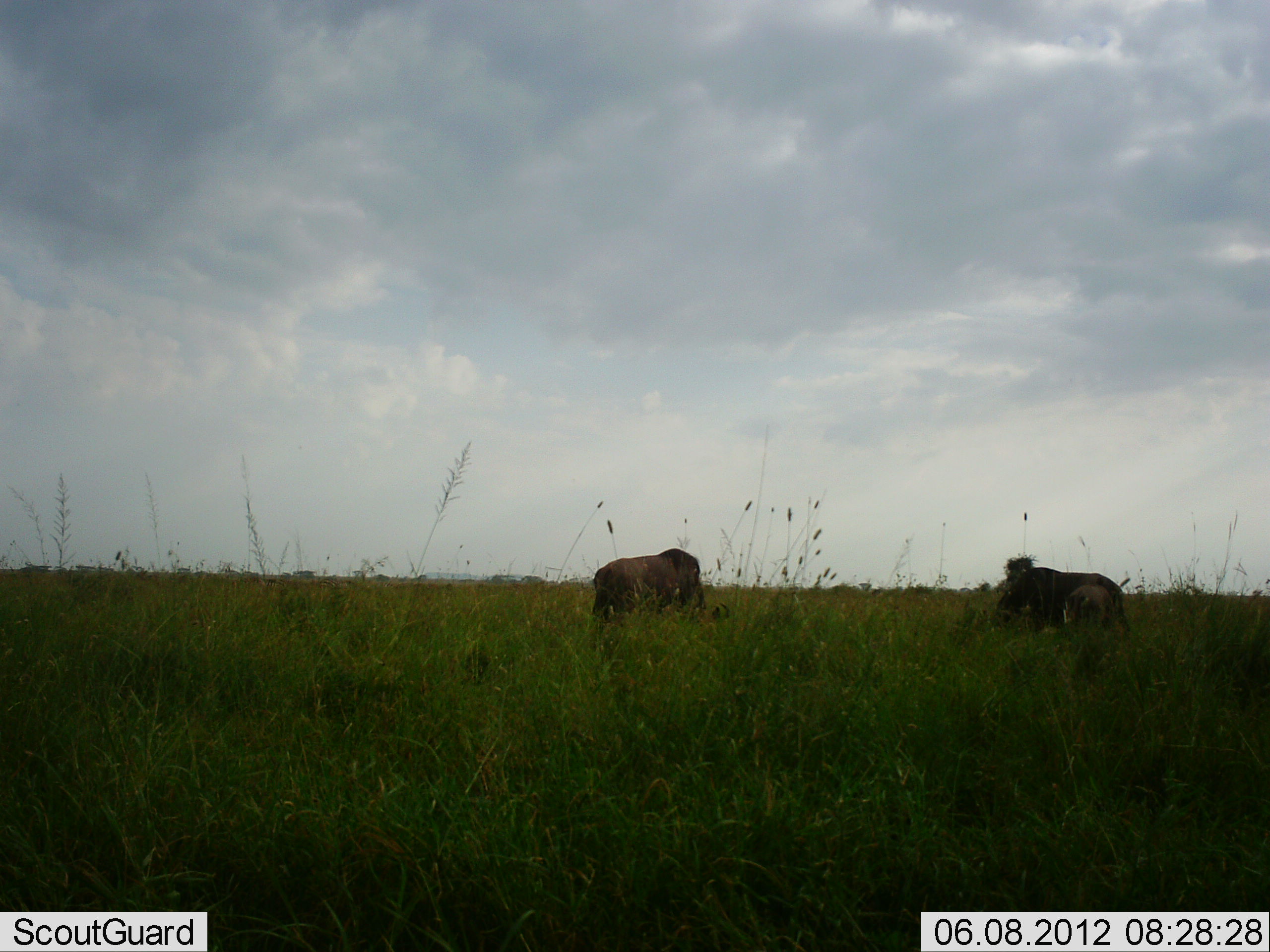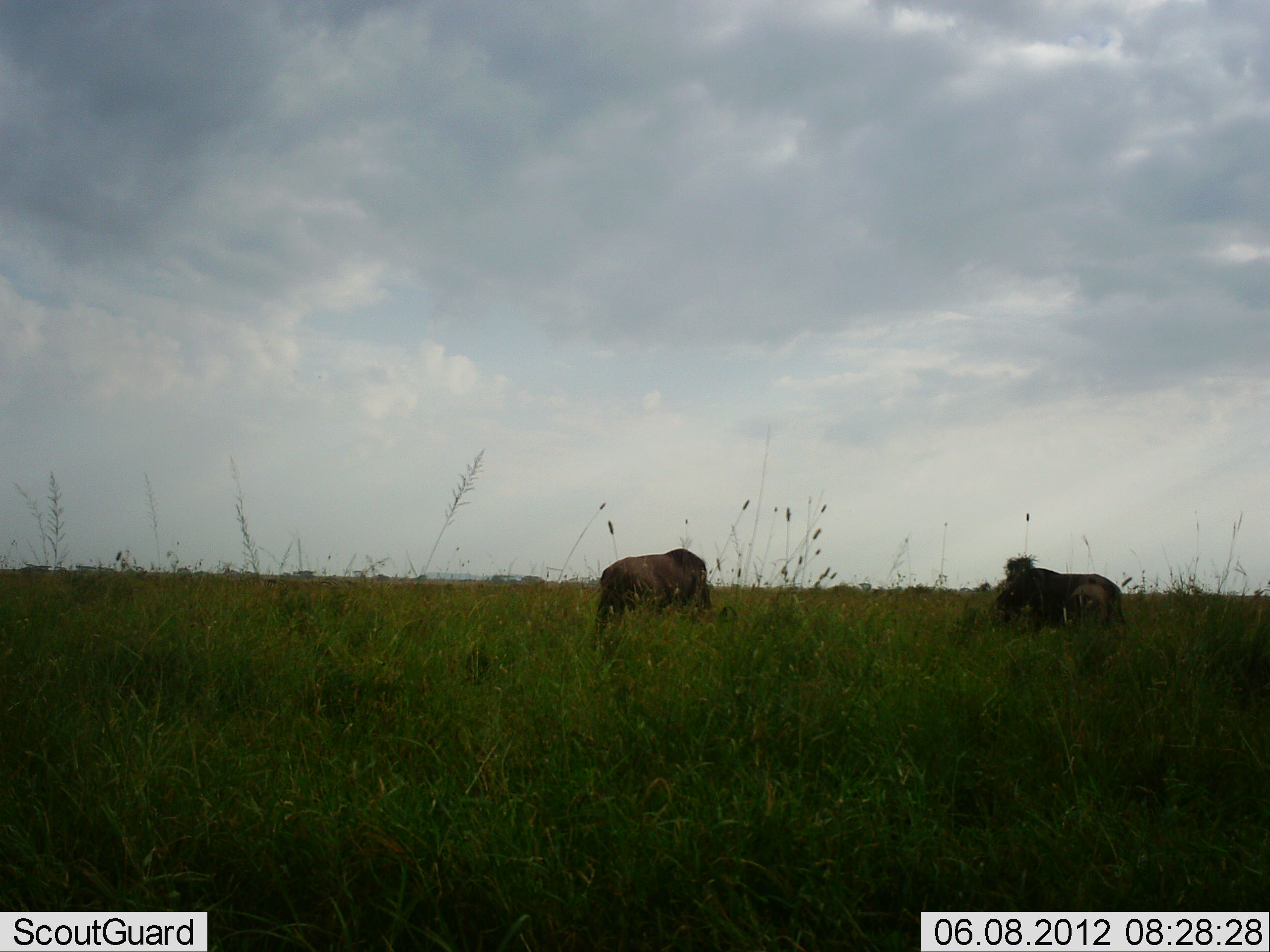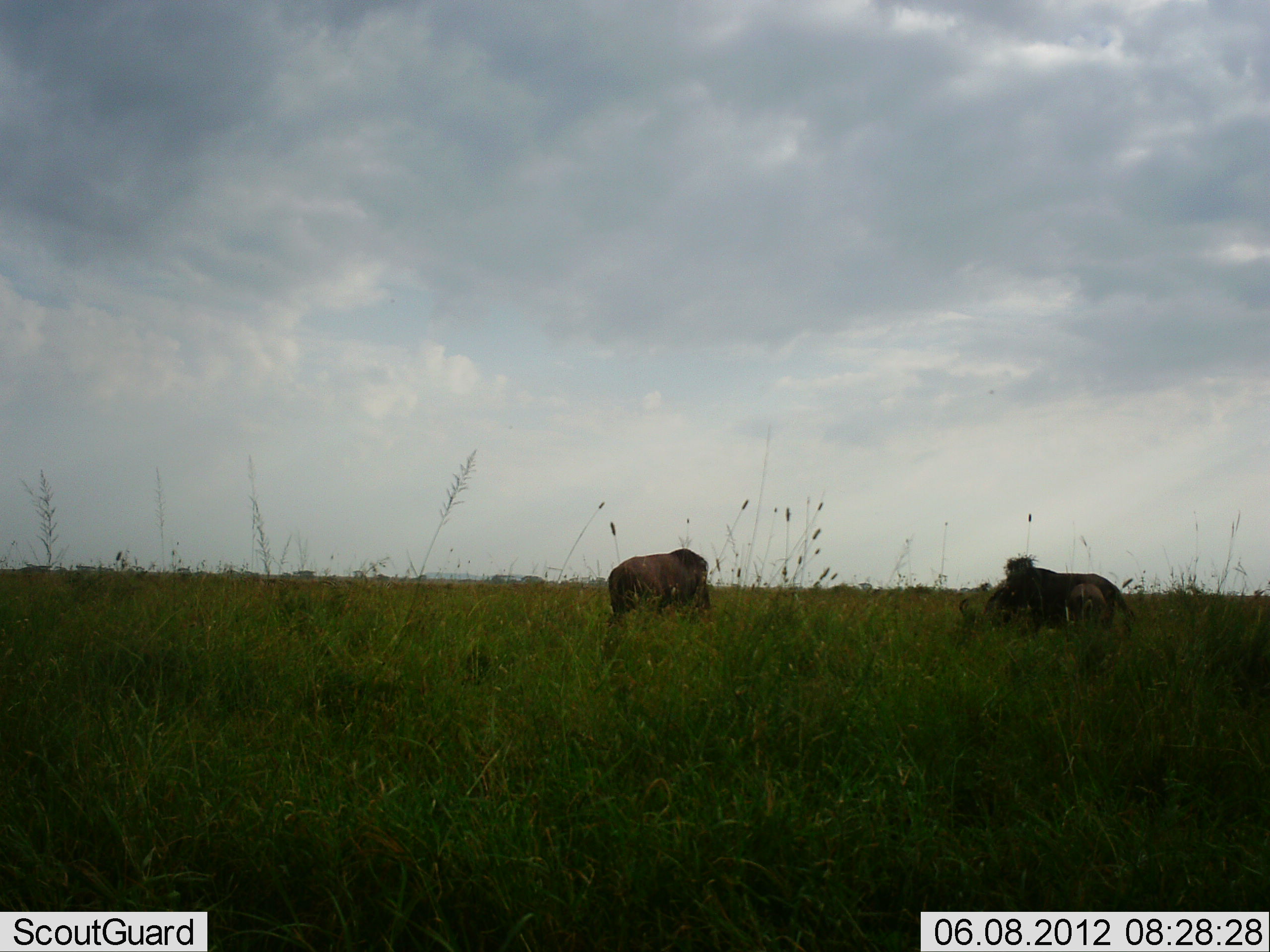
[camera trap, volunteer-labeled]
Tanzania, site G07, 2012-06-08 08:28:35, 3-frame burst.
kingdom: Animalia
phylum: Chordata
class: Mammalia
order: Artiodactyla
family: Bovidae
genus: Connochaetes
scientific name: Connochaetes taurinus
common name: blue wildebeest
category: wildebeest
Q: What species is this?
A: Wildebeest (blue wildebeest) (Connochaetes taurinus).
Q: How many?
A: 2.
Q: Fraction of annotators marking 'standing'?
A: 40%.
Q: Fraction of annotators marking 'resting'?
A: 0%.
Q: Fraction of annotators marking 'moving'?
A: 0%.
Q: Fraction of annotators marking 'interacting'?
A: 0%.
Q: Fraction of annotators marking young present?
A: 0%.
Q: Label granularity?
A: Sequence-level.